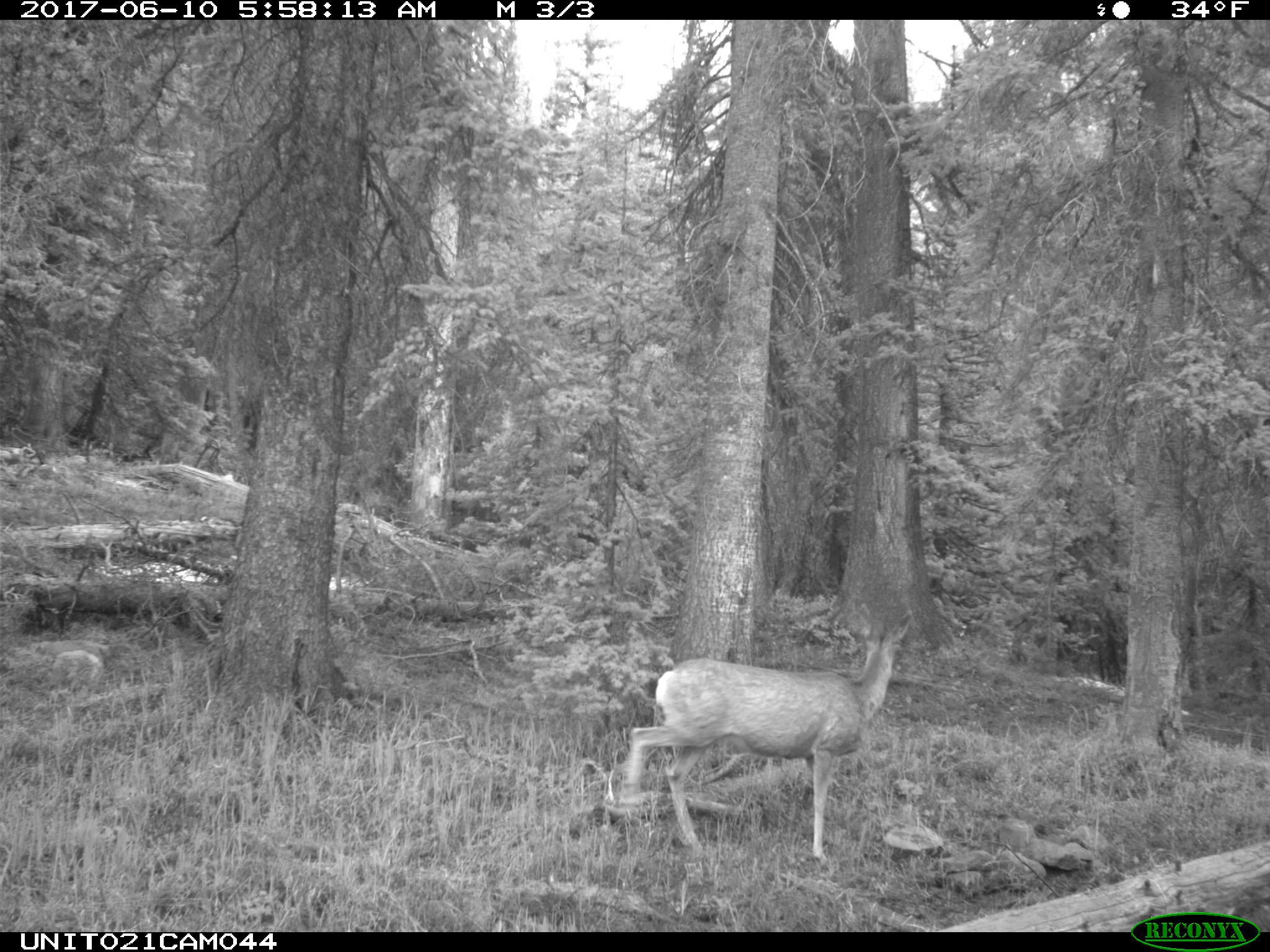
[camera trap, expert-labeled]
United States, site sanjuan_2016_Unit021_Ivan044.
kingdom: Animalia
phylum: Chordata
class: Mammalia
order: Artiodactyla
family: Cervidae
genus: Odocoileus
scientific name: Odocoileus hemionus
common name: mule deer